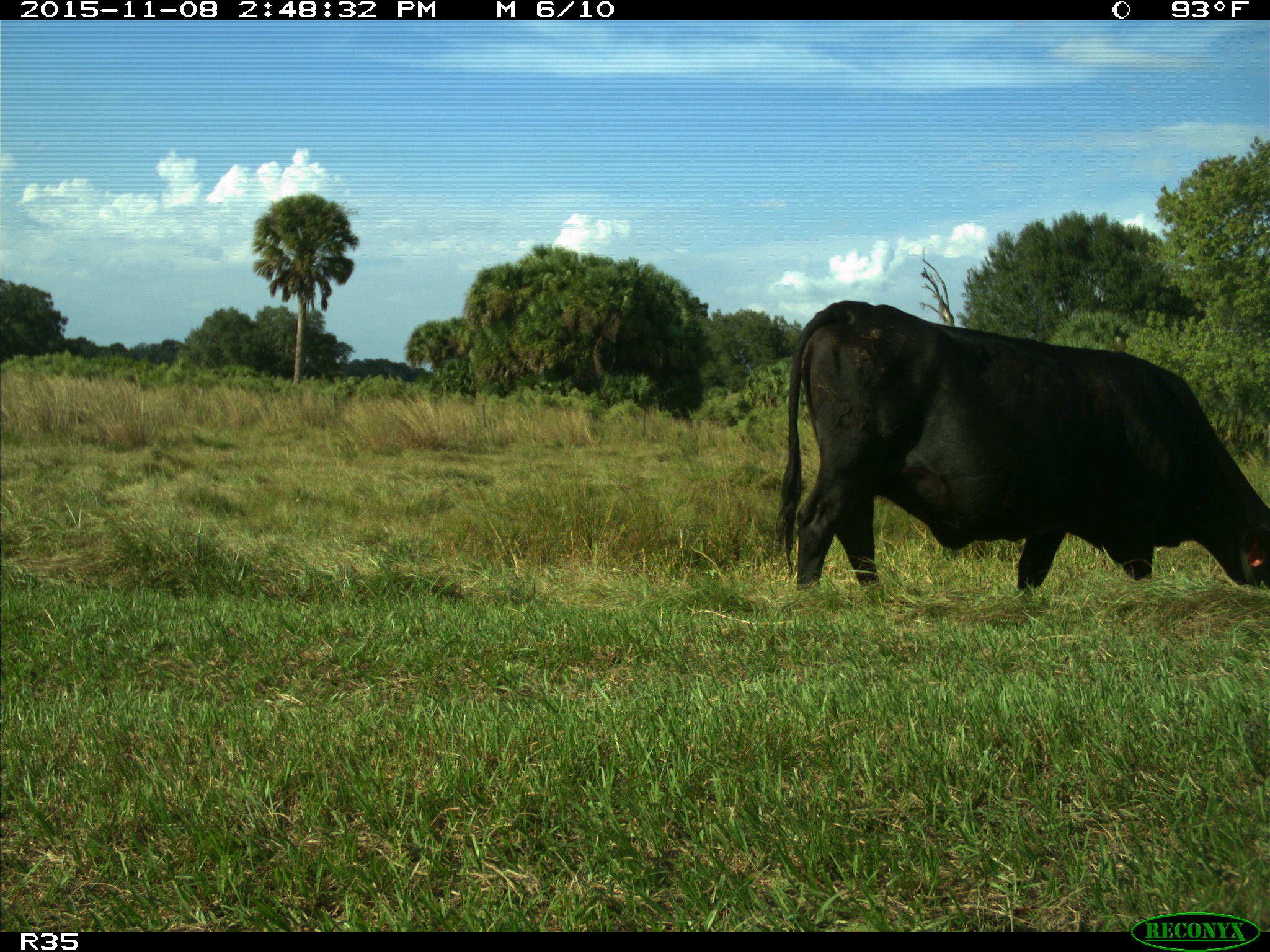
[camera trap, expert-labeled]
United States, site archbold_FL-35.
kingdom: Animalia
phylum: Chordata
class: Mammalia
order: Artiodactyla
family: Bovidae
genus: Bos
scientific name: Bos taurus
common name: domestic cow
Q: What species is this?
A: Bos taurus (domestic cow).